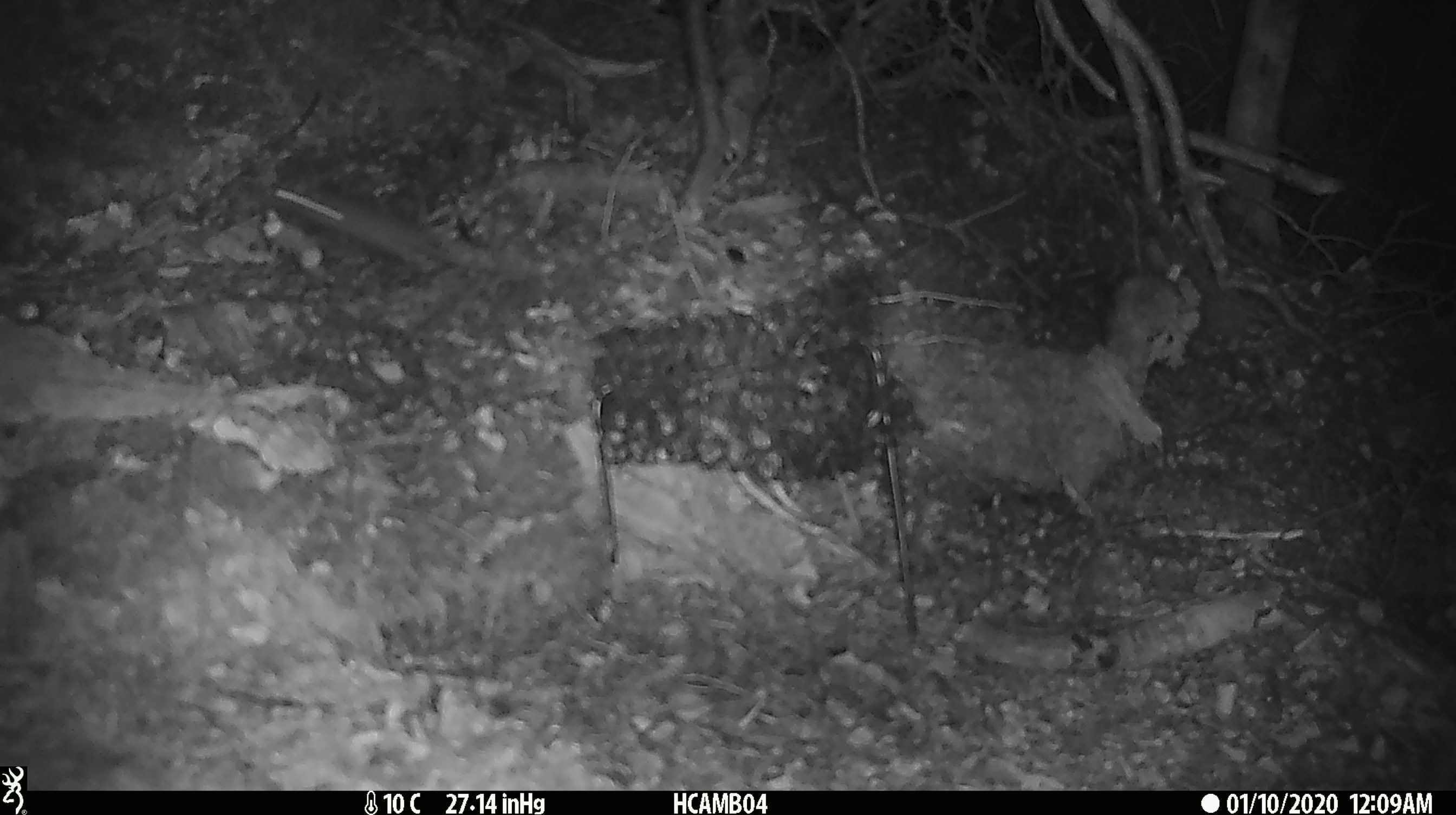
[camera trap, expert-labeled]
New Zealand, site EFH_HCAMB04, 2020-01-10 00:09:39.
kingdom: Animalia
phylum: Chordata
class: Mammalia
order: Rodentia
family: Muridae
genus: Mus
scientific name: Mus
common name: mouse